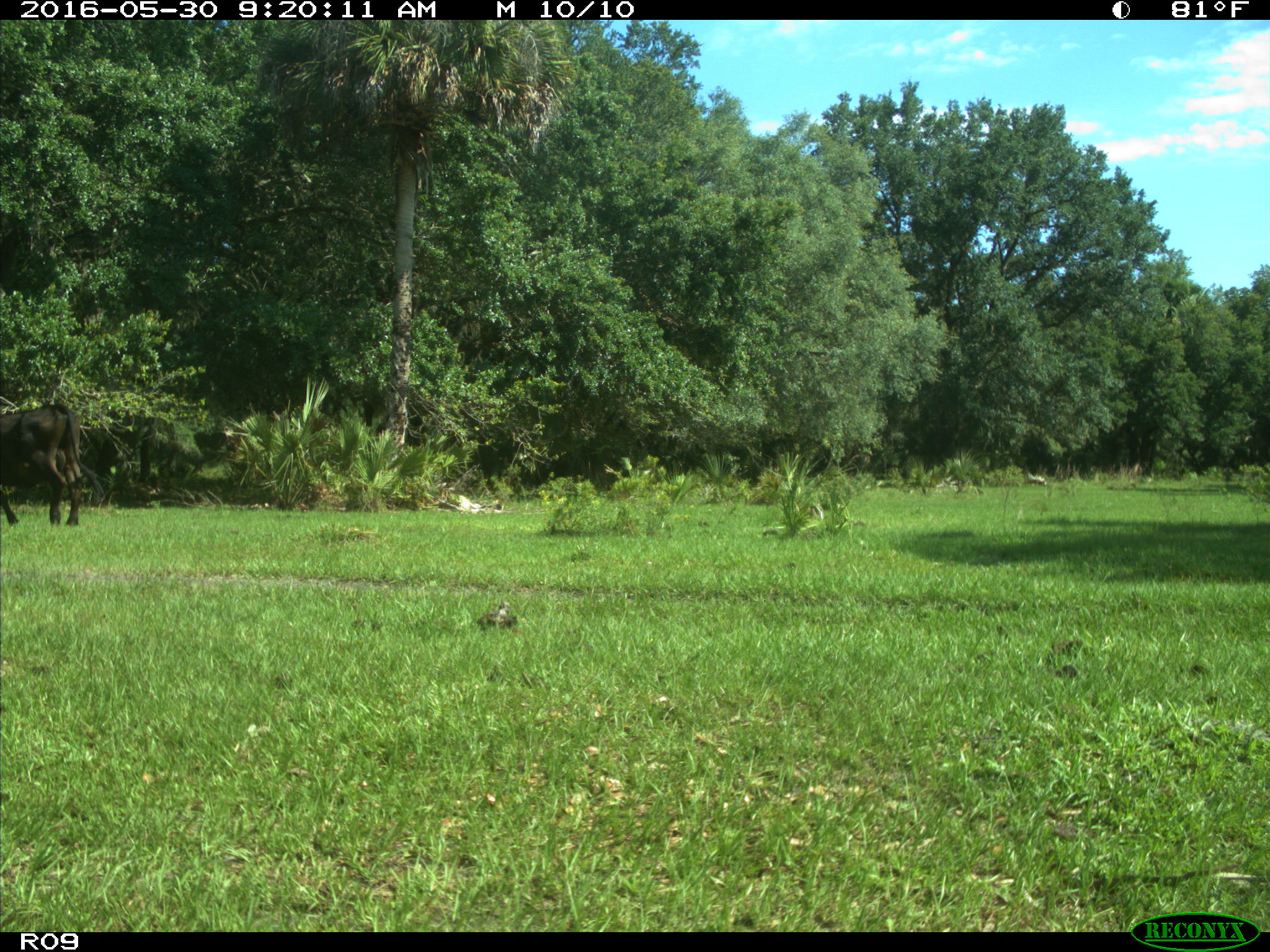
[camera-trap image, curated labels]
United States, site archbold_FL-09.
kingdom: Animalia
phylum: Chordata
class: Mammalia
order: Artiodactyla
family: Bovidae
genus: Bos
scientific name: Bos taurus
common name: domestic cow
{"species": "Bos taurus (domestic cow)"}